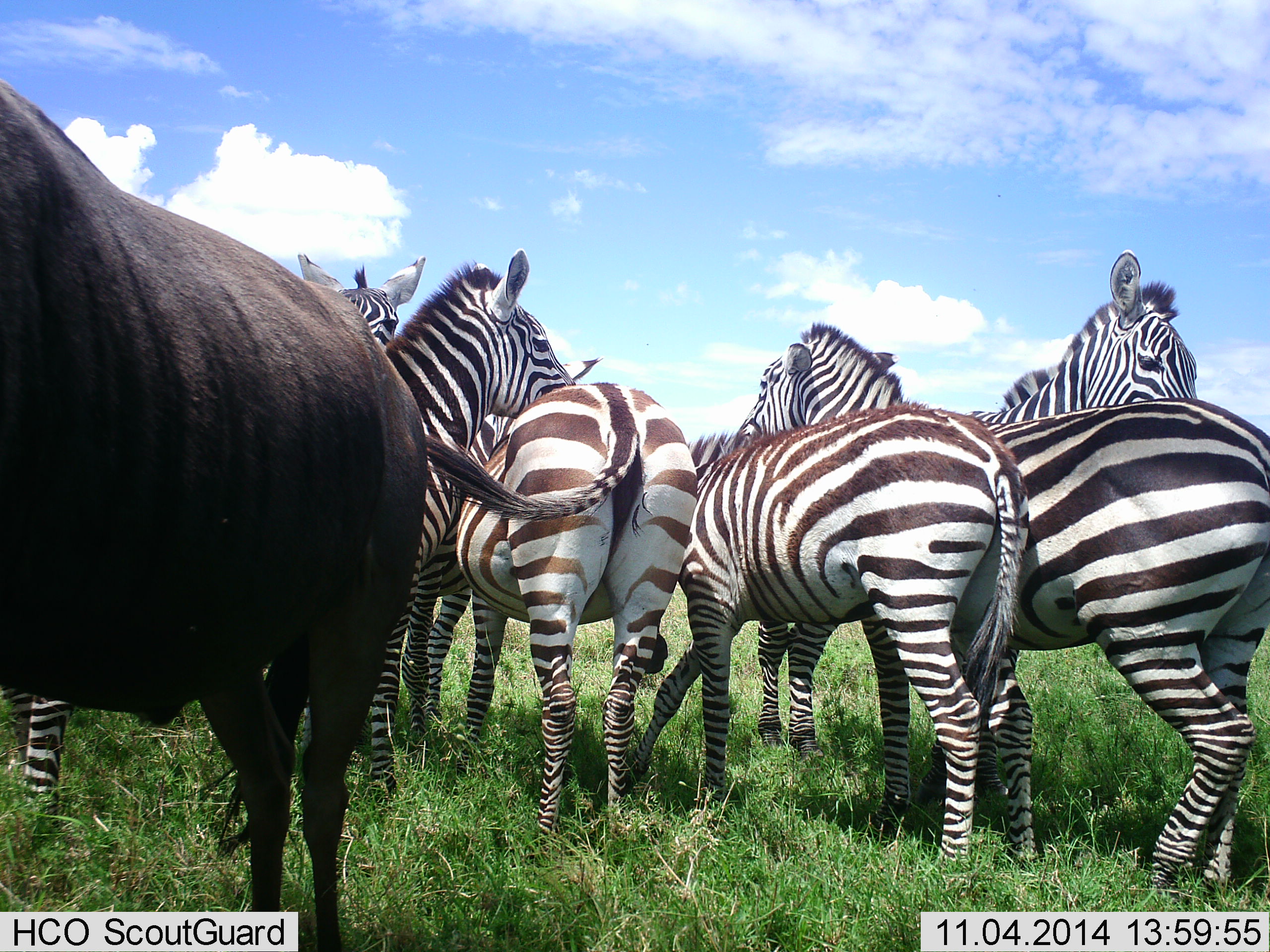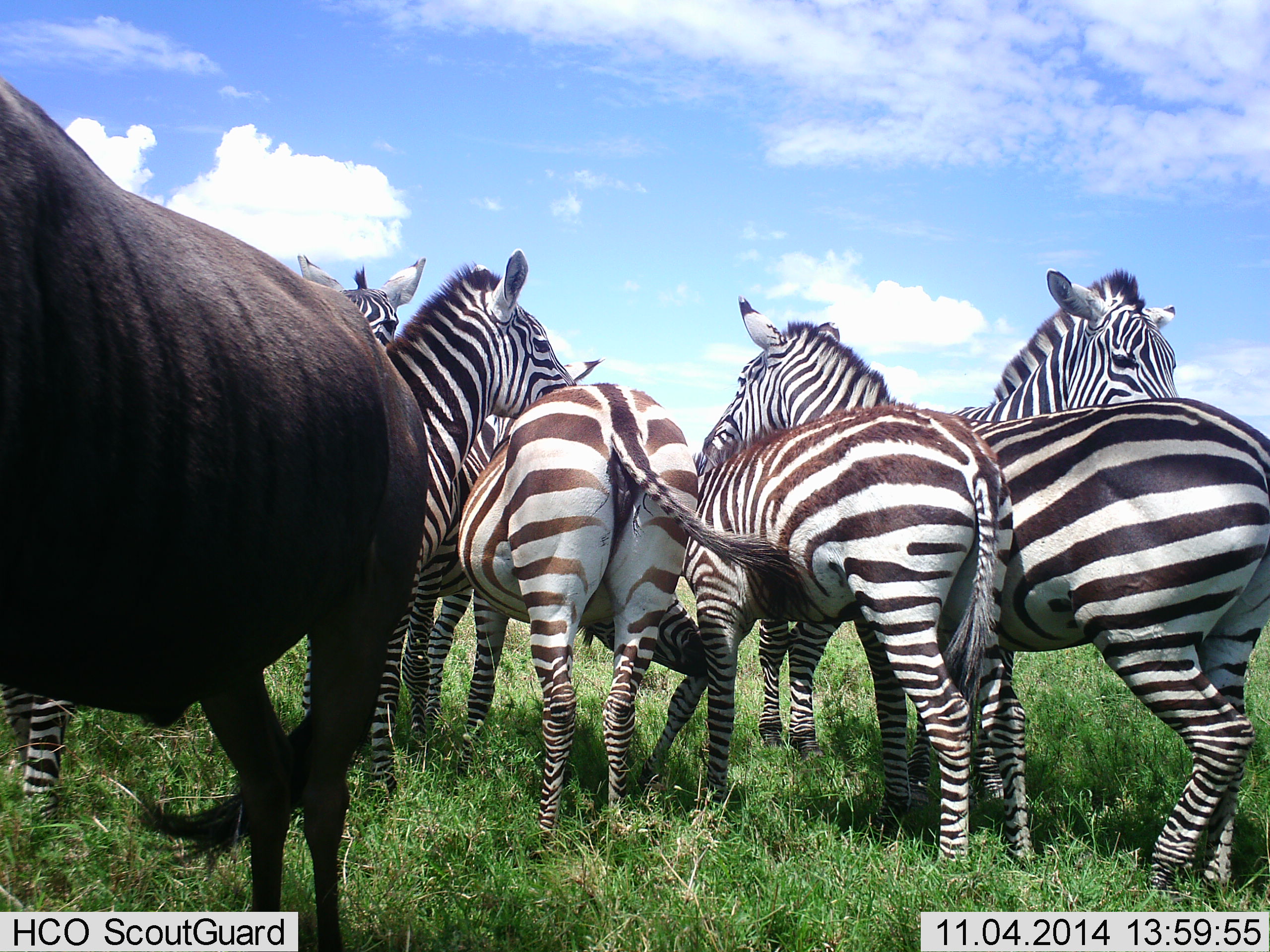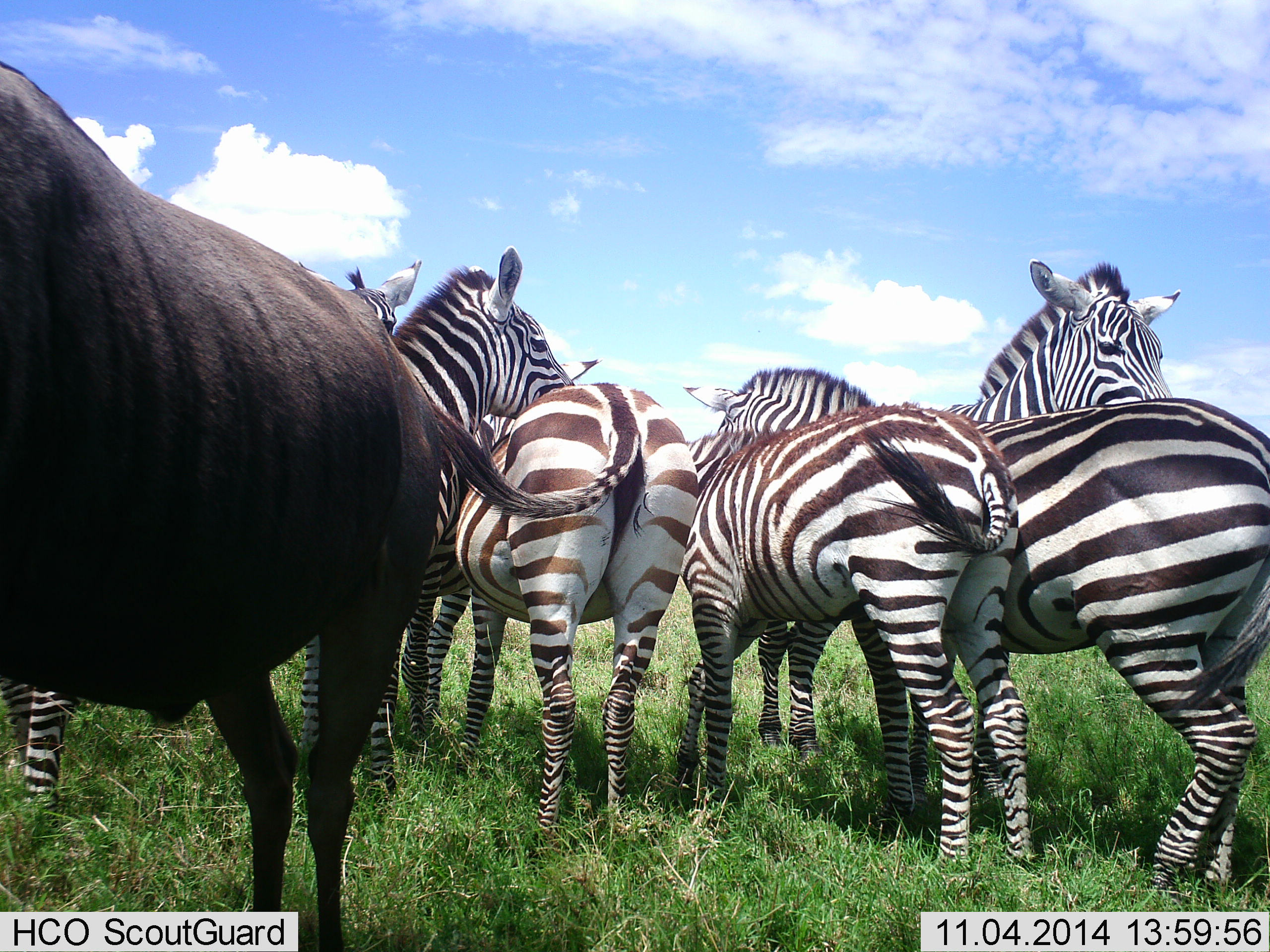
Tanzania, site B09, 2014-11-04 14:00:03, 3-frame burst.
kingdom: Animalia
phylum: Chordata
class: Mammalia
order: Artiodactyla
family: Bovidae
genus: Connochaetes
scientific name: Connochaetes taurinus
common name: blue wildebeest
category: wildebeest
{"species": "wildebeest (blue wildebeest) (Connochaetes taurinus)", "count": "1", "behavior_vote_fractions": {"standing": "100%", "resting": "0%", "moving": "0%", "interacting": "0%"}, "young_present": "0%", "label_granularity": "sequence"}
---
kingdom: Animalia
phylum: Chordata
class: Mammalia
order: Perissodactyla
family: Equidae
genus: Equus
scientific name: Equus quagga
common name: plains zebra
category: zebra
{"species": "zebra (plains zebra) (Equus quagga)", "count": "7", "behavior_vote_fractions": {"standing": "92%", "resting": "17%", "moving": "0%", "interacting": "58%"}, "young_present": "8%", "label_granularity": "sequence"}